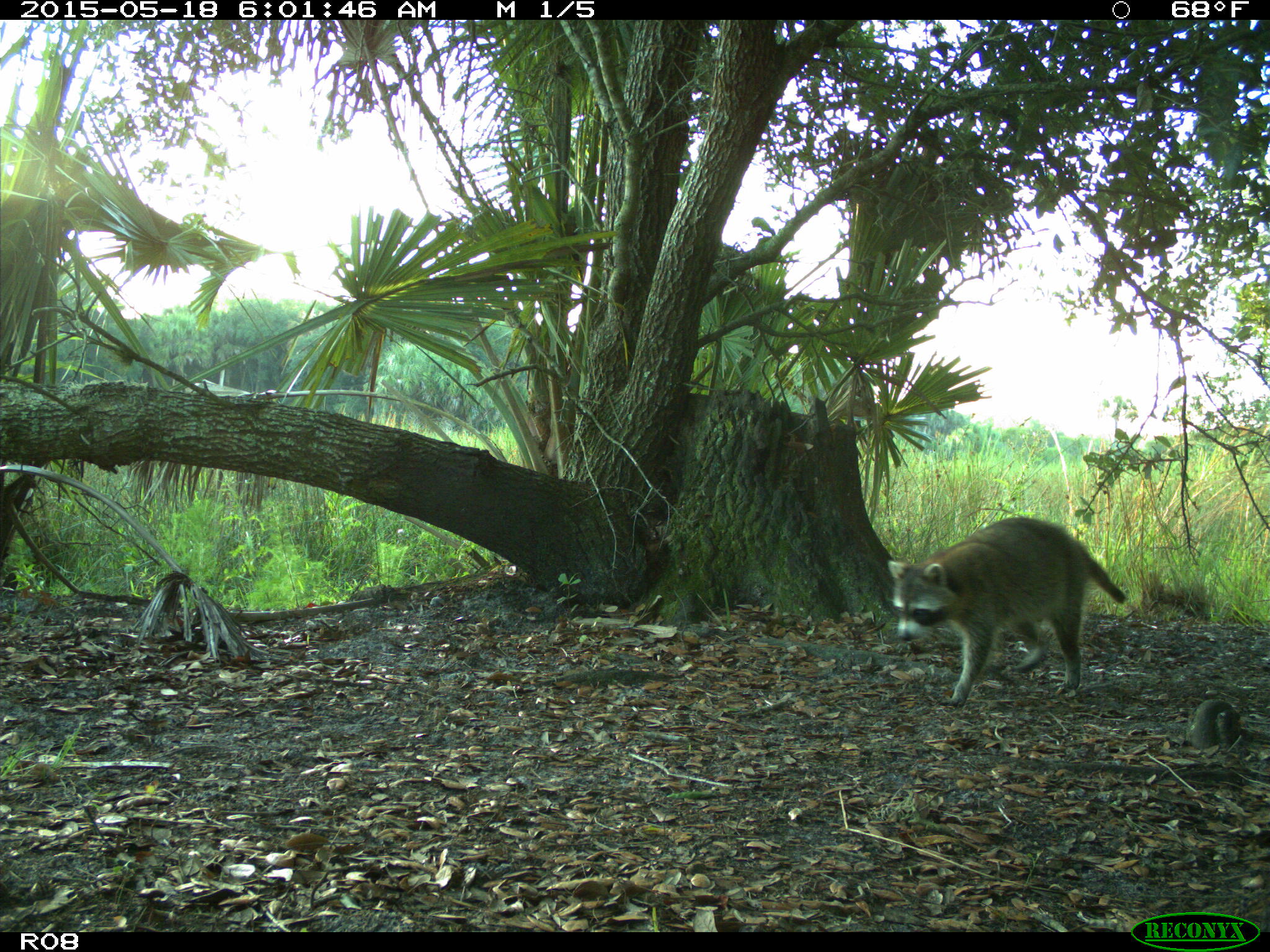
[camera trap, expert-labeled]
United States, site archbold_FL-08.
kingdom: Animalia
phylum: Chordata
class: Mammalia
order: Carnivora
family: Procyonidae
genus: Procyon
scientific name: Procyon lotor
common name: common raccoon